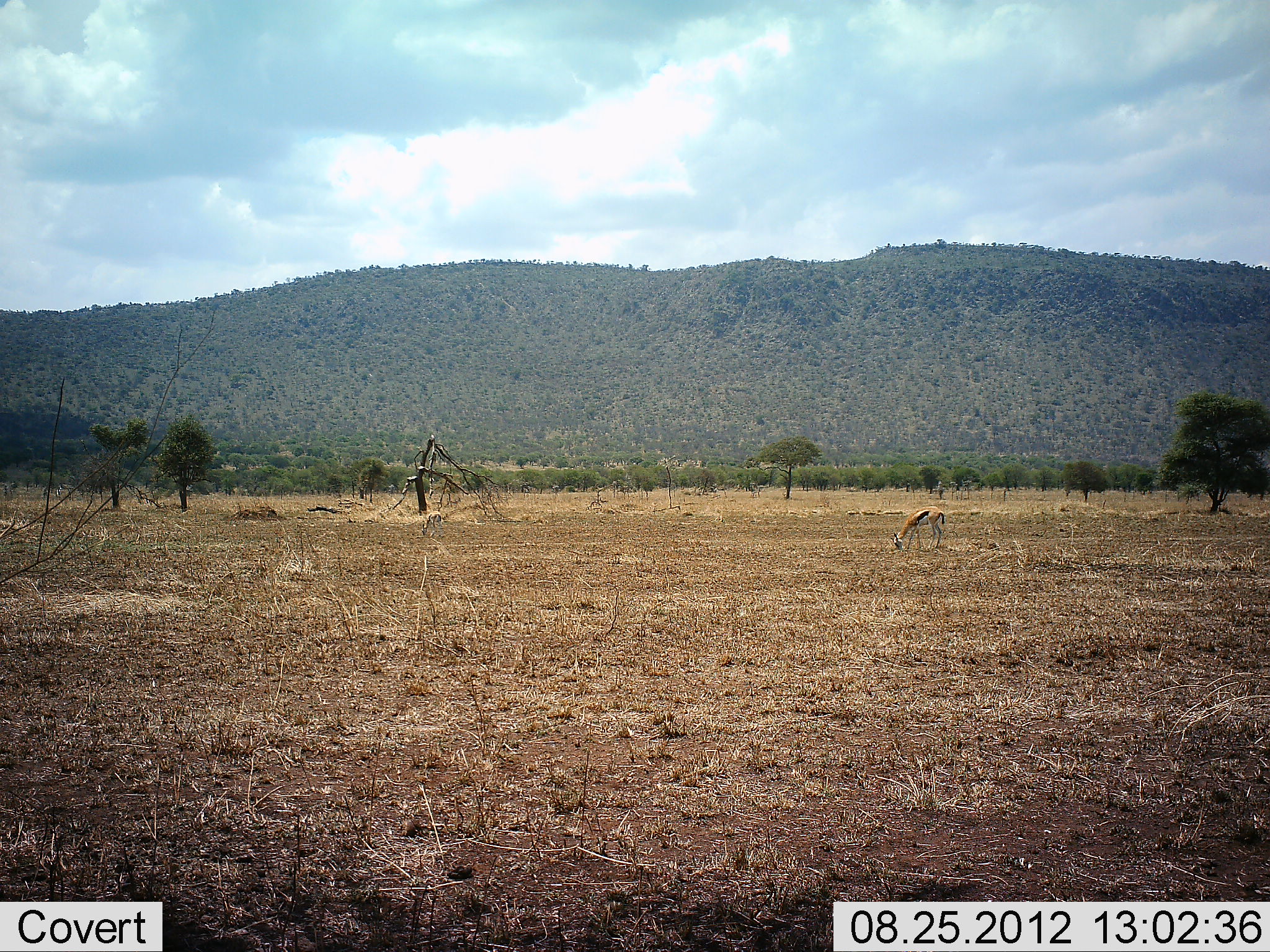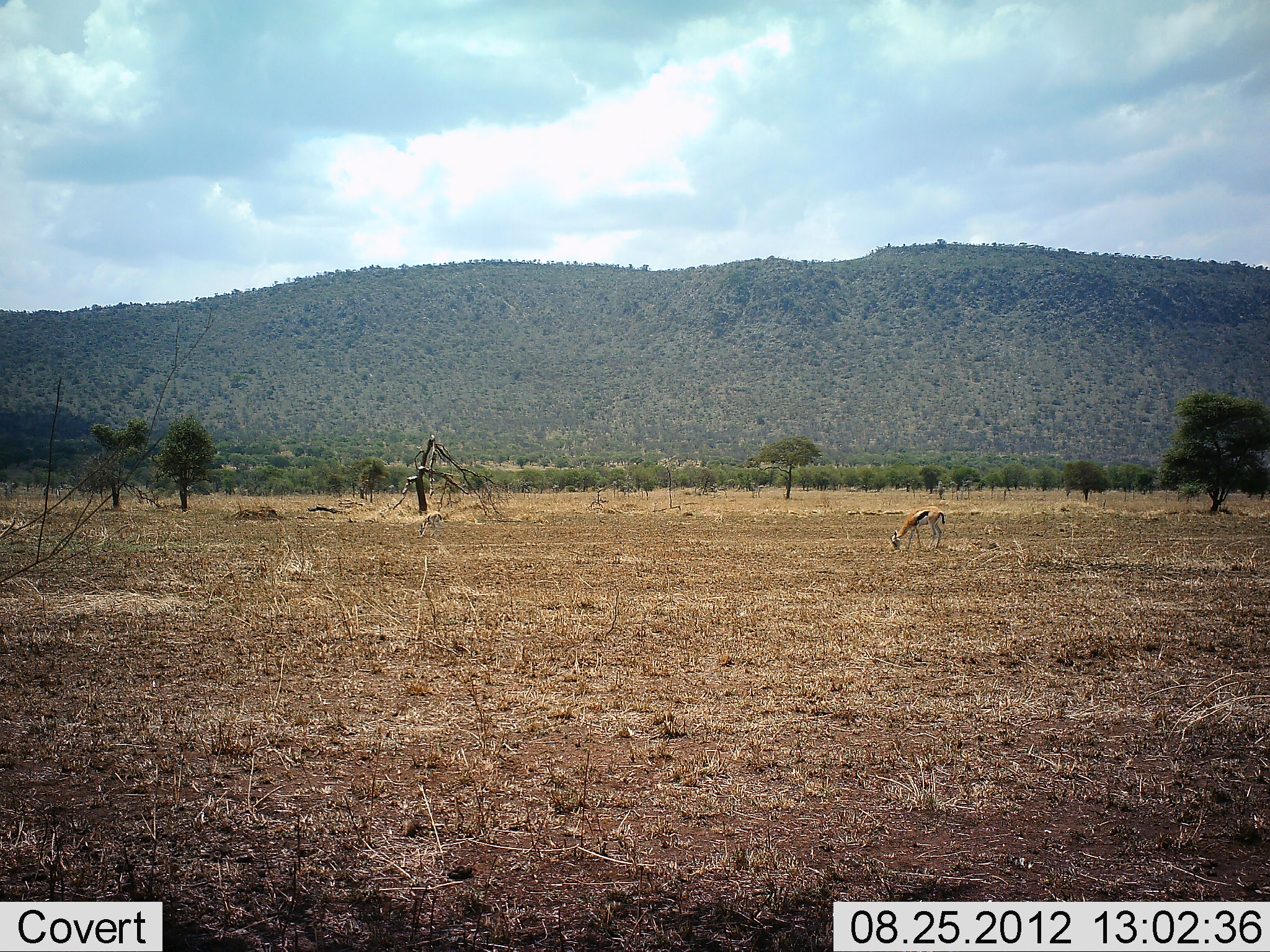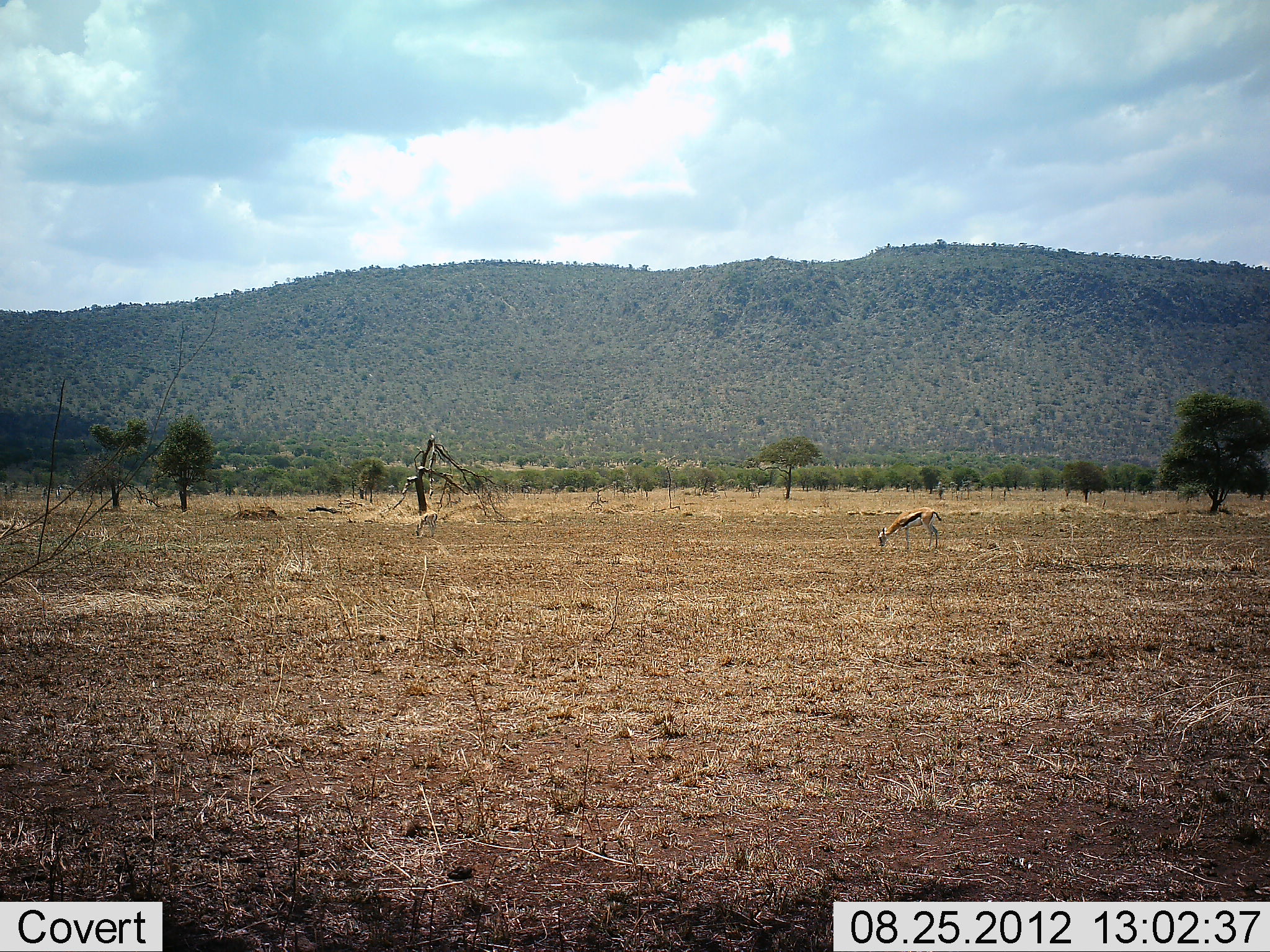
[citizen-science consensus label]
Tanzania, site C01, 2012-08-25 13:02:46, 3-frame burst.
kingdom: Animalia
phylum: Chordata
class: Mammalia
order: Artiodactyla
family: Bovidae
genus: Eudorcas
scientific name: Eudorcas thomsonii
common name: thomson's gazelle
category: gazellethomsons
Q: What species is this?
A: Gazellethomsons (thomson's gazelle) (Eudorcas thomsonii).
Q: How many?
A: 2.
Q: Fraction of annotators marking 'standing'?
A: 40%.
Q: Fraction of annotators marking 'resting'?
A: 0%.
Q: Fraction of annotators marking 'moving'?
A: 10%.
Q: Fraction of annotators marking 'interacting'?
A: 0%.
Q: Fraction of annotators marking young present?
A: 0%.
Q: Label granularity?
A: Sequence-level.